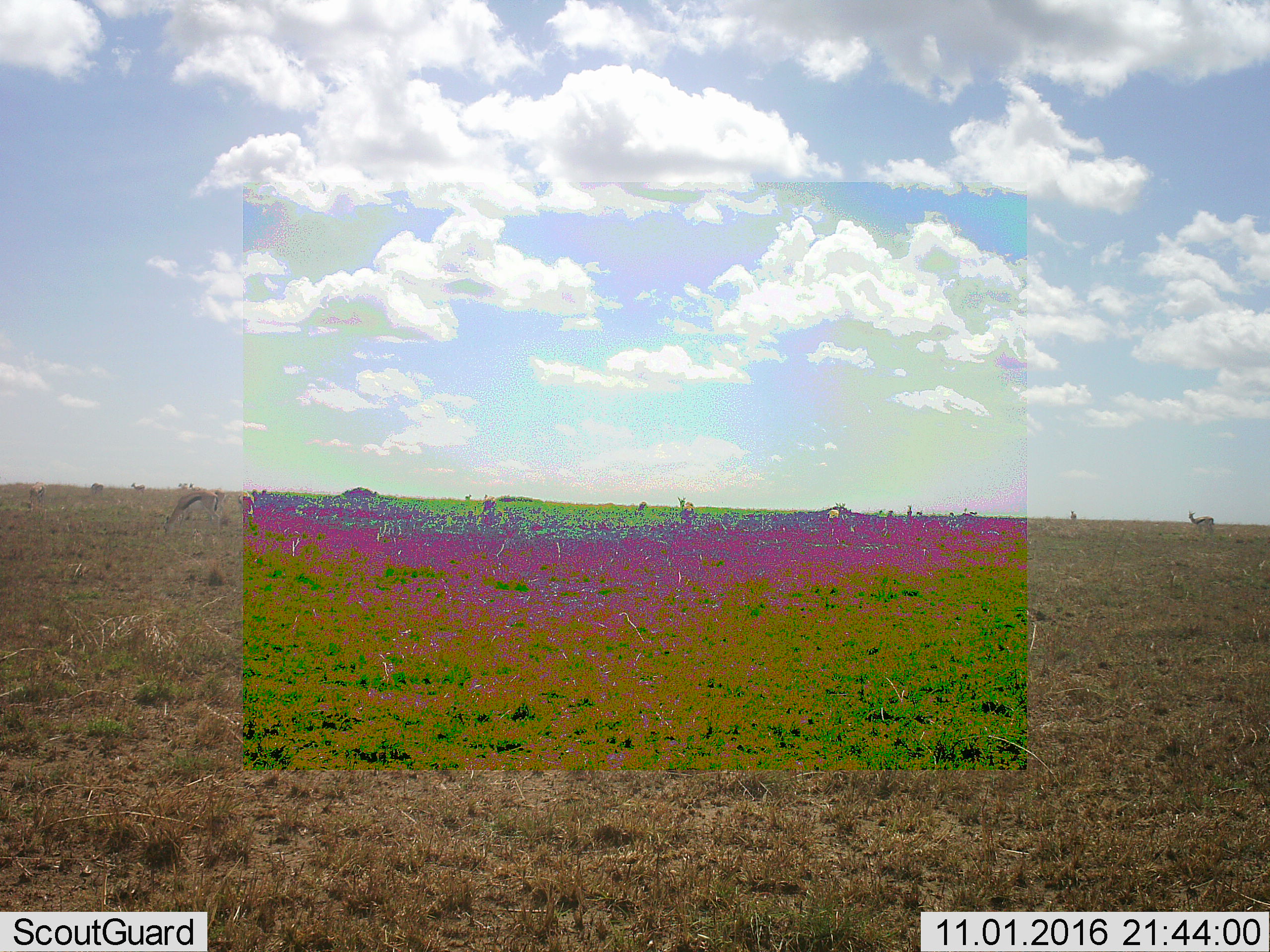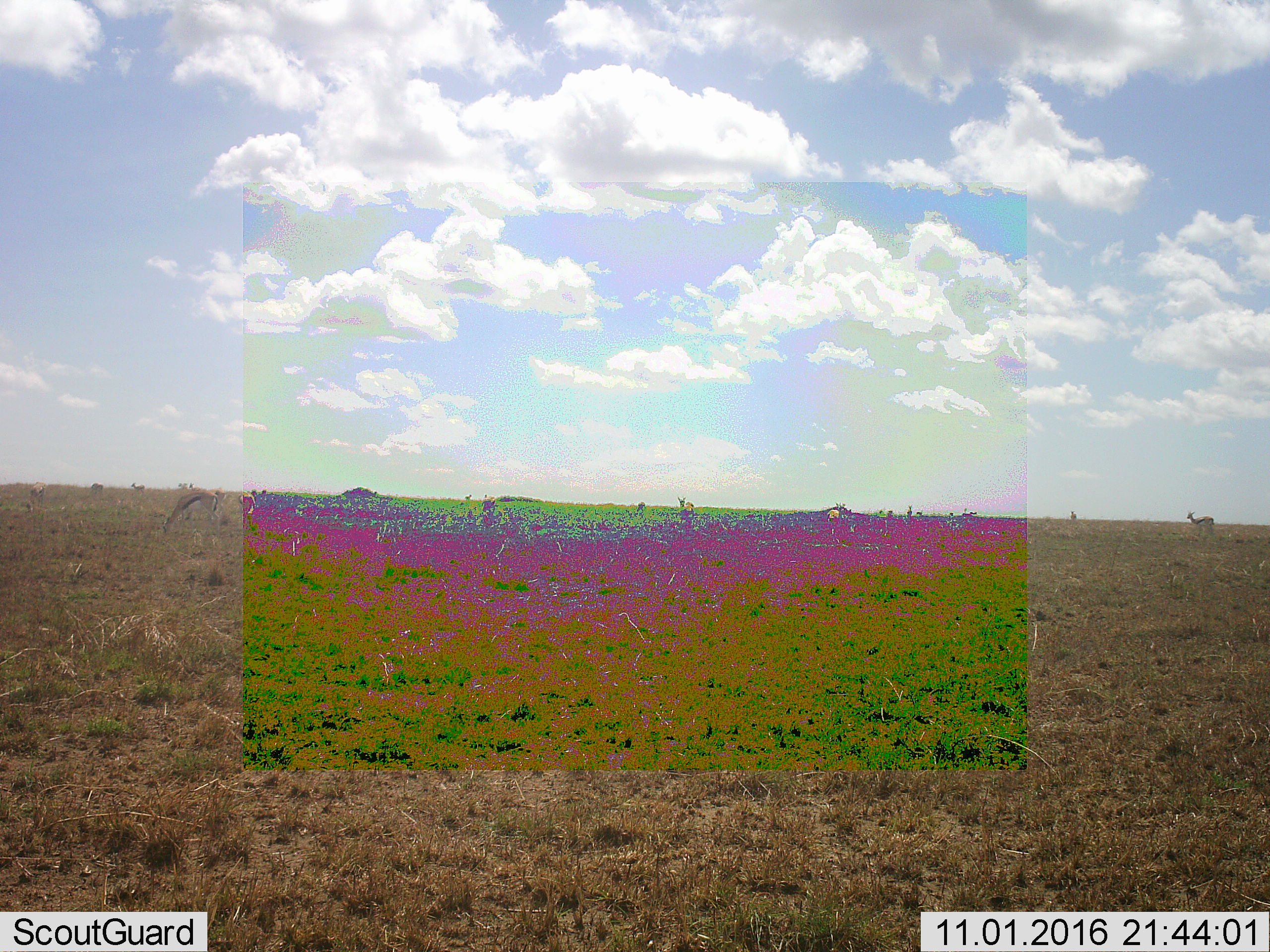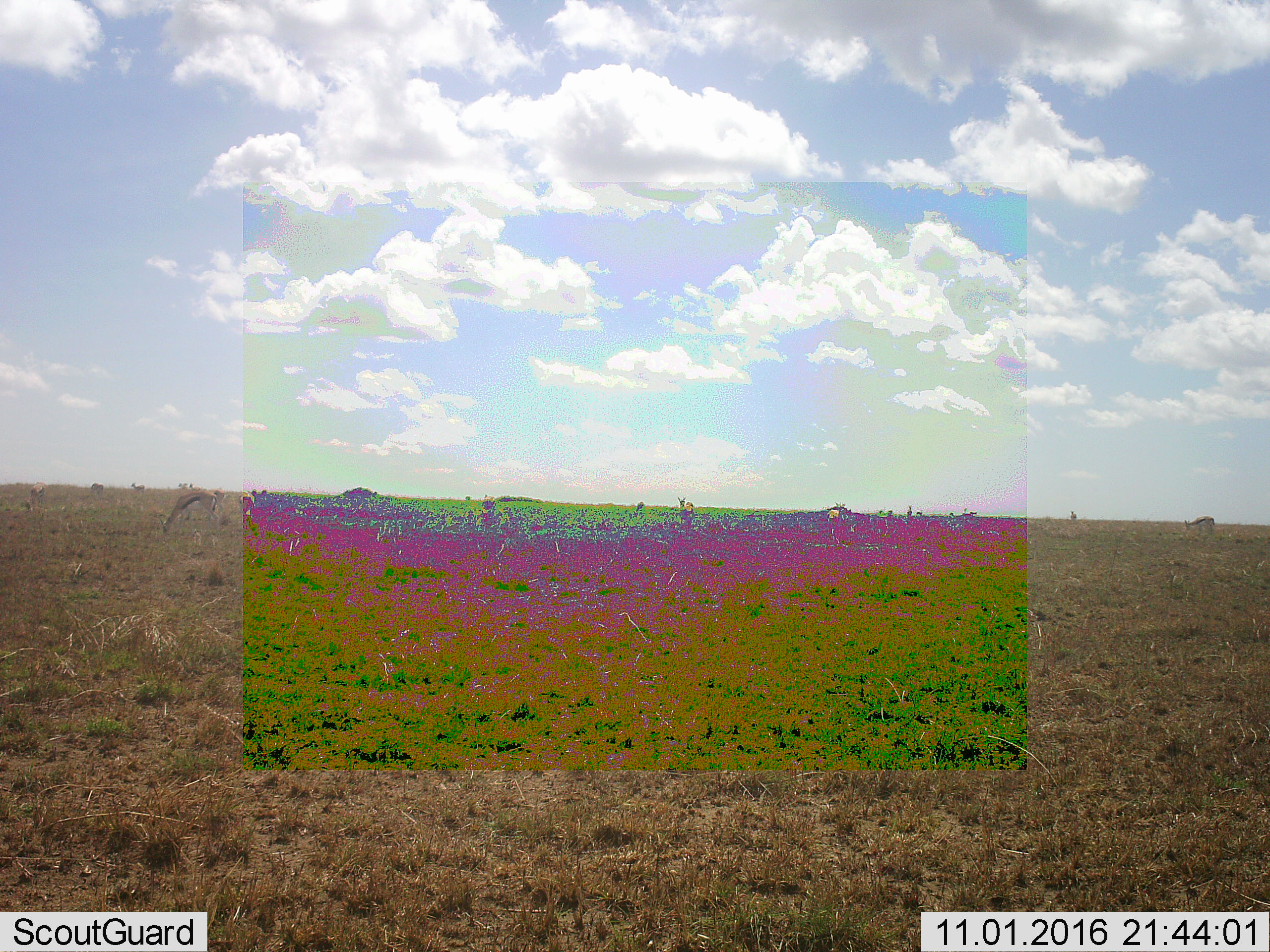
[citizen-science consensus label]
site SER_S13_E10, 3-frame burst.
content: unidentified animal